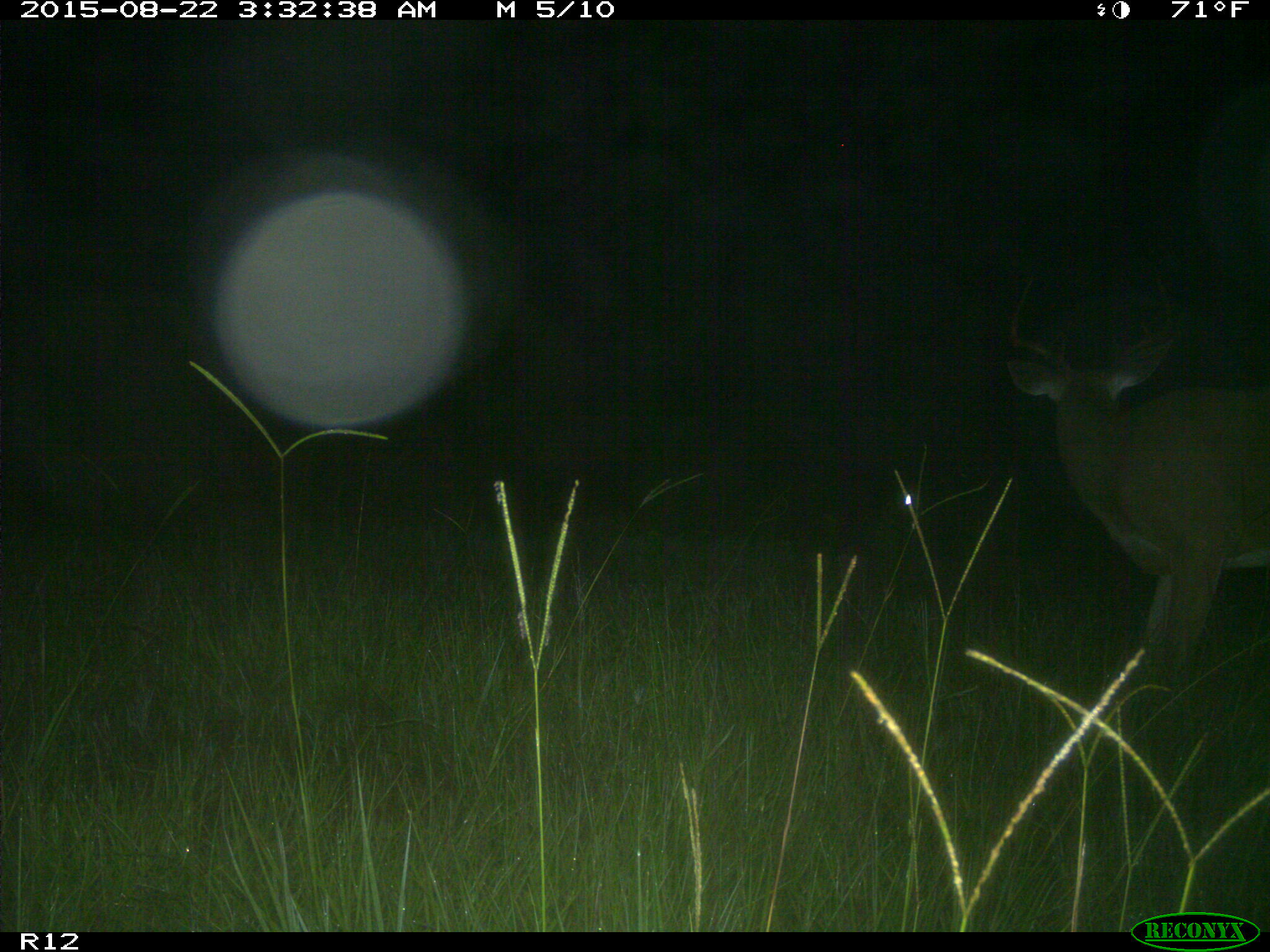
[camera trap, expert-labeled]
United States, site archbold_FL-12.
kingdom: Animalia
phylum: Chordata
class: Mammalia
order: Artiodactyla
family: Cervidae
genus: Odocoileus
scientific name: Odocoileus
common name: deer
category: unidentified deer